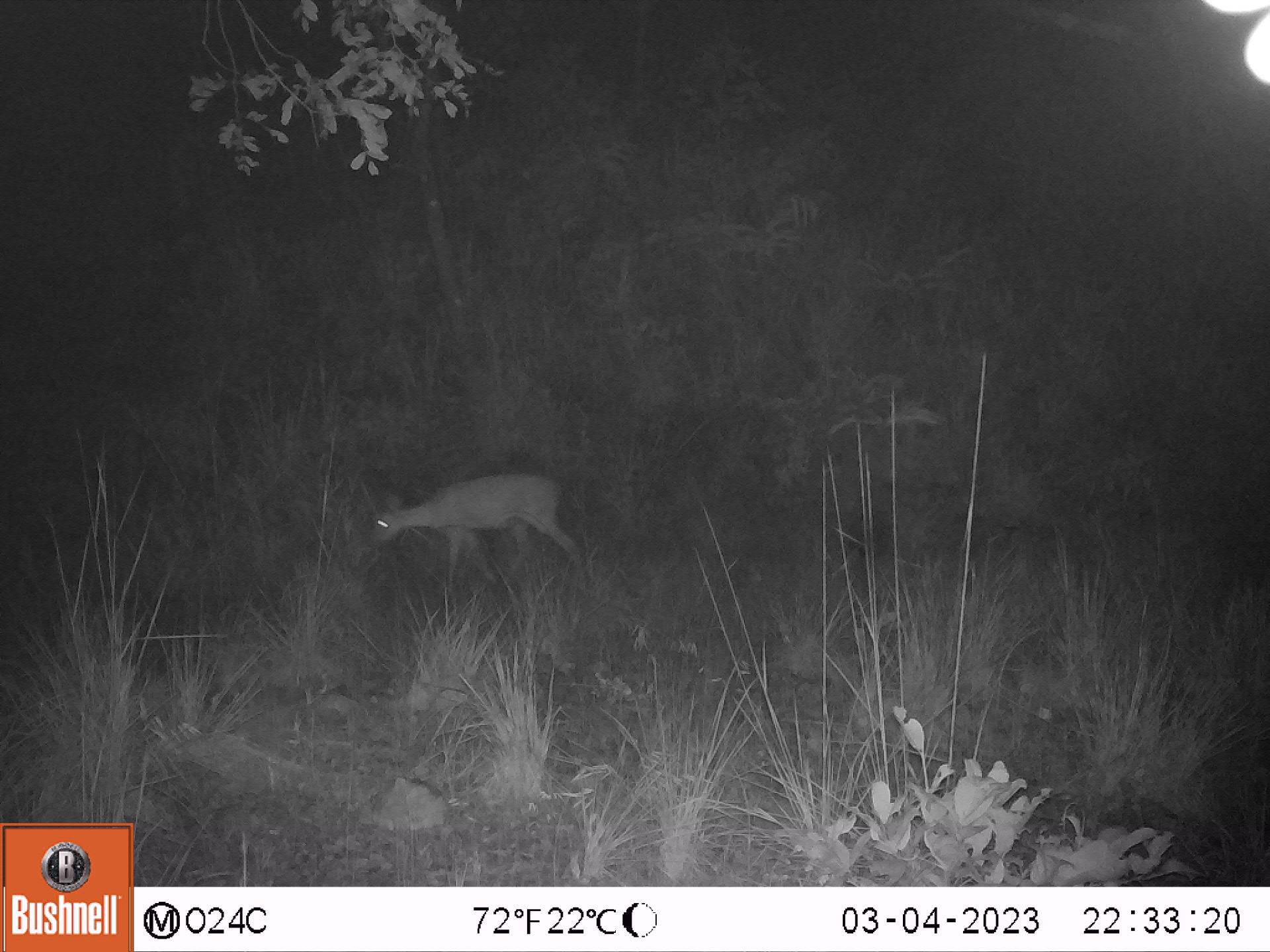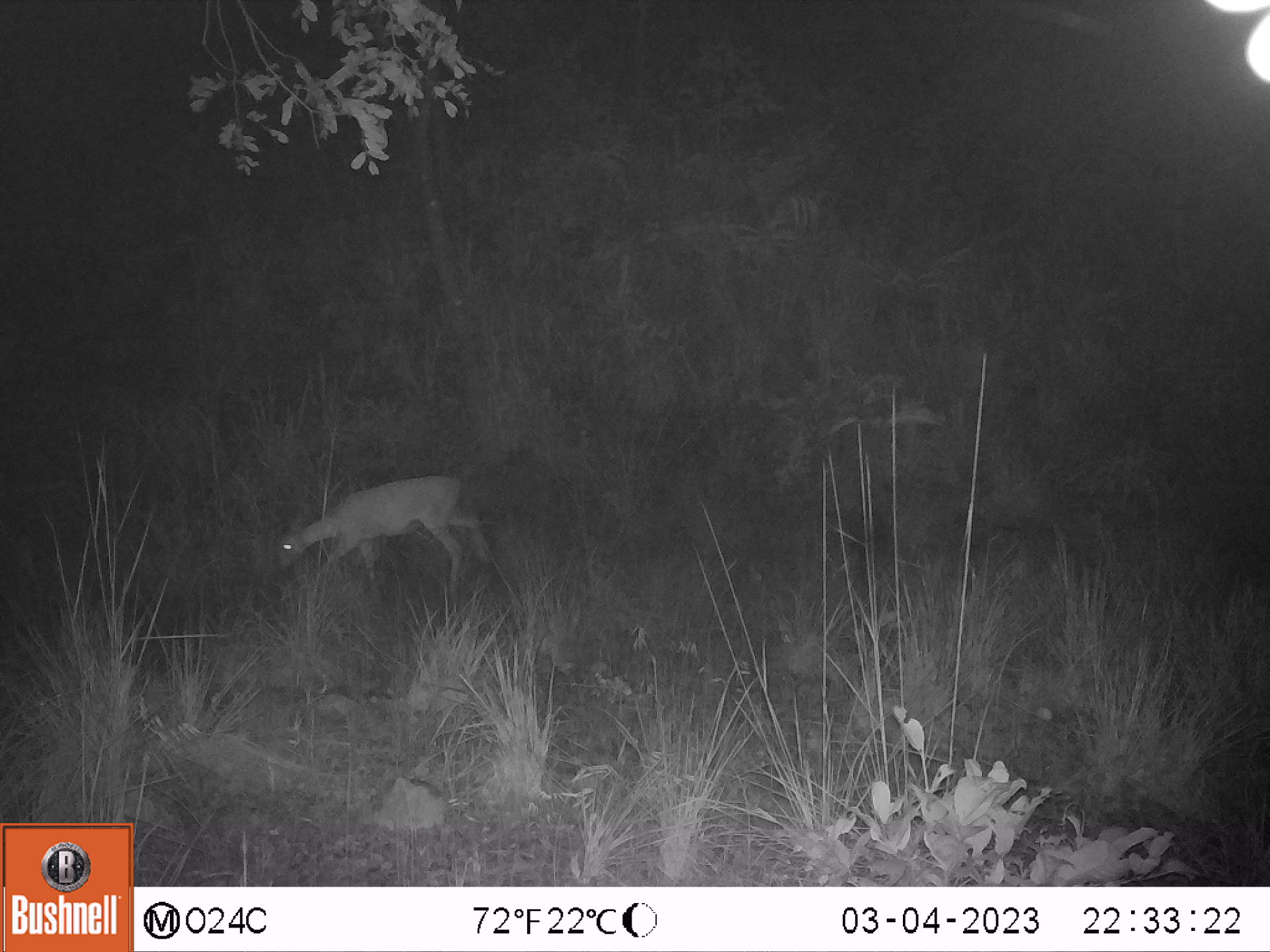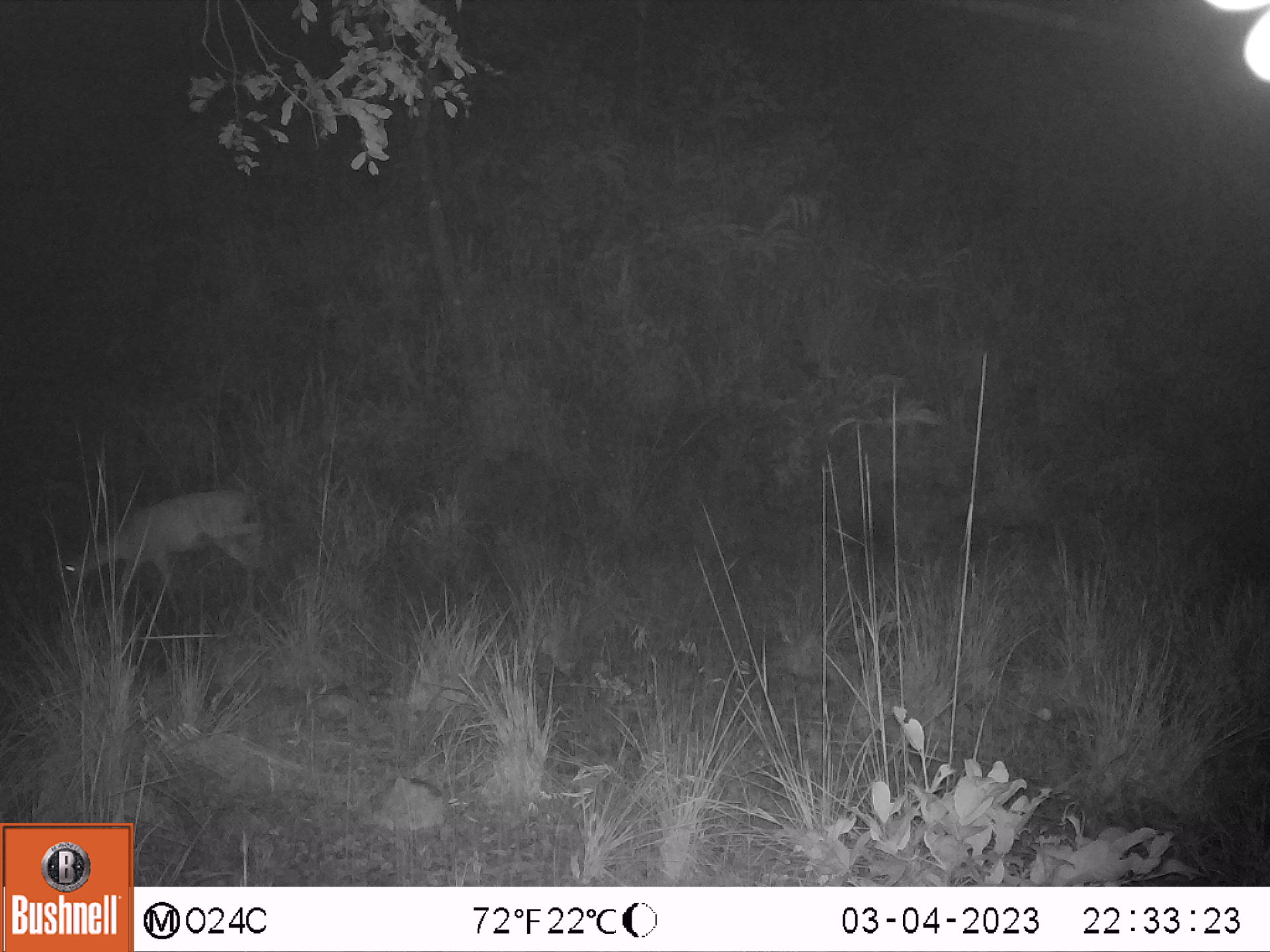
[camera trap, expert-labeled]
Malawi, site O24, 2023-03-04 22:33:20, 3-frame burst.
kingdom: Animalia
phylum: Chordata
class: Mammalia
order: Artiodactyla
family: Bovidae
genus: Sylvicapra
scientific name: Sylvicapra grimmia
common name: common duiker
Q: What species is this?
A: Common duiker (Sylvicapra grimmia).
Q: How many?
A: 1.